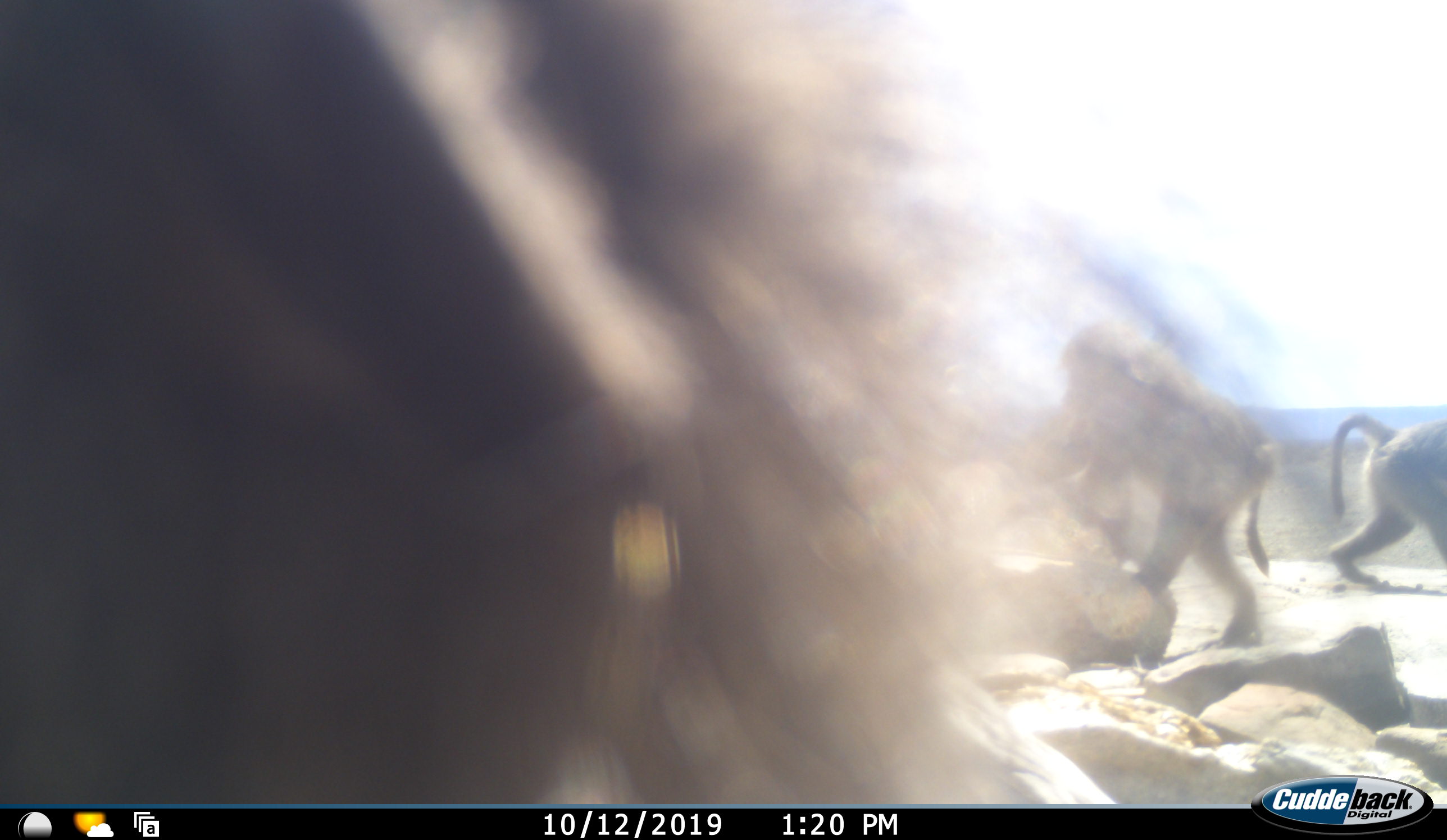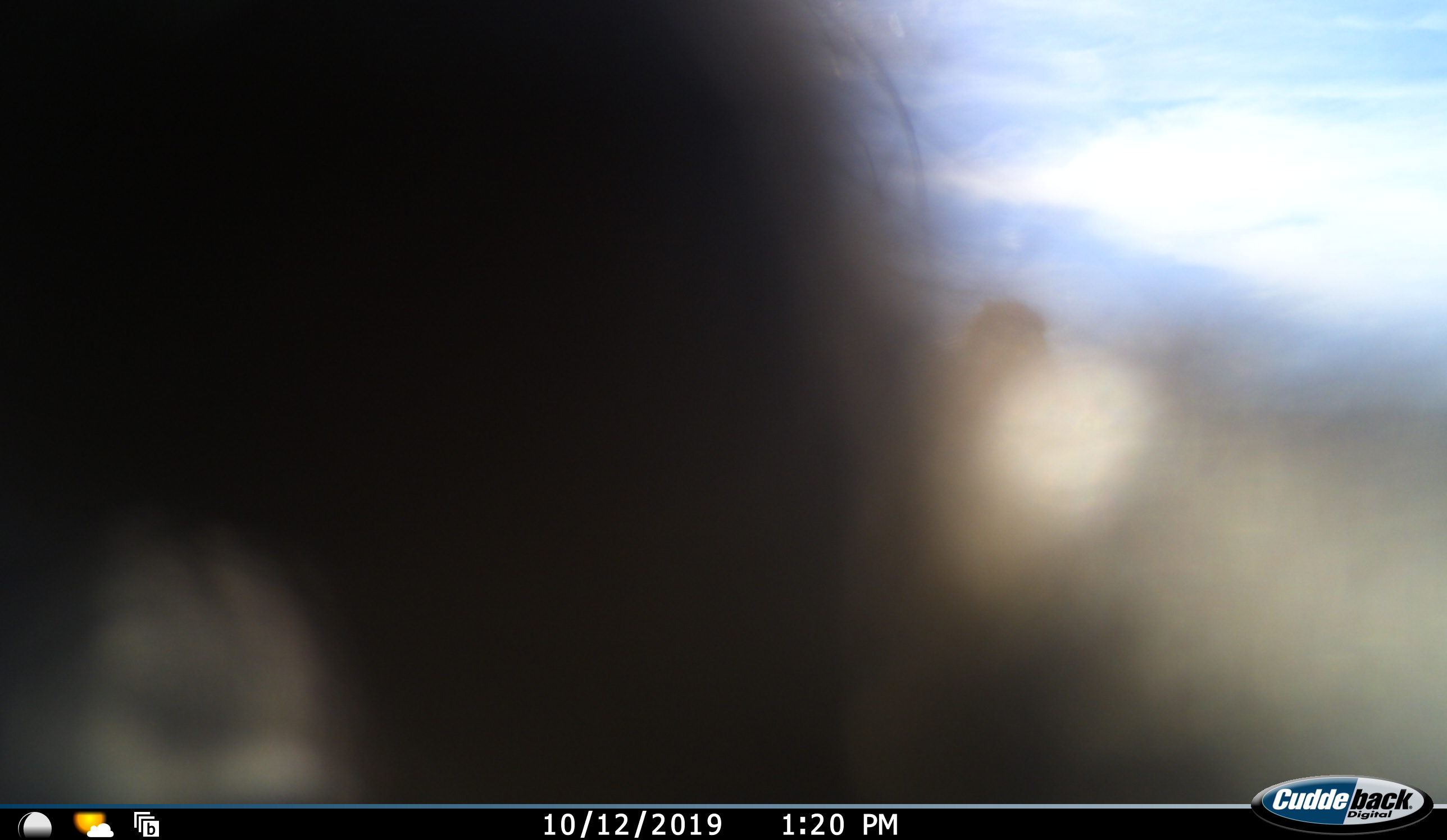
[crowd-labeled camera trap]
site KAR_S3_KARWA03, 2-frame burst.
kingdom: Animalia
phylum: Chordata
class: Mammalia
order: Primates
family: Cercopithecidae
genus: Papio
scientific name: Papio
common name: baboon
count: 3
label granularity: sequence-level